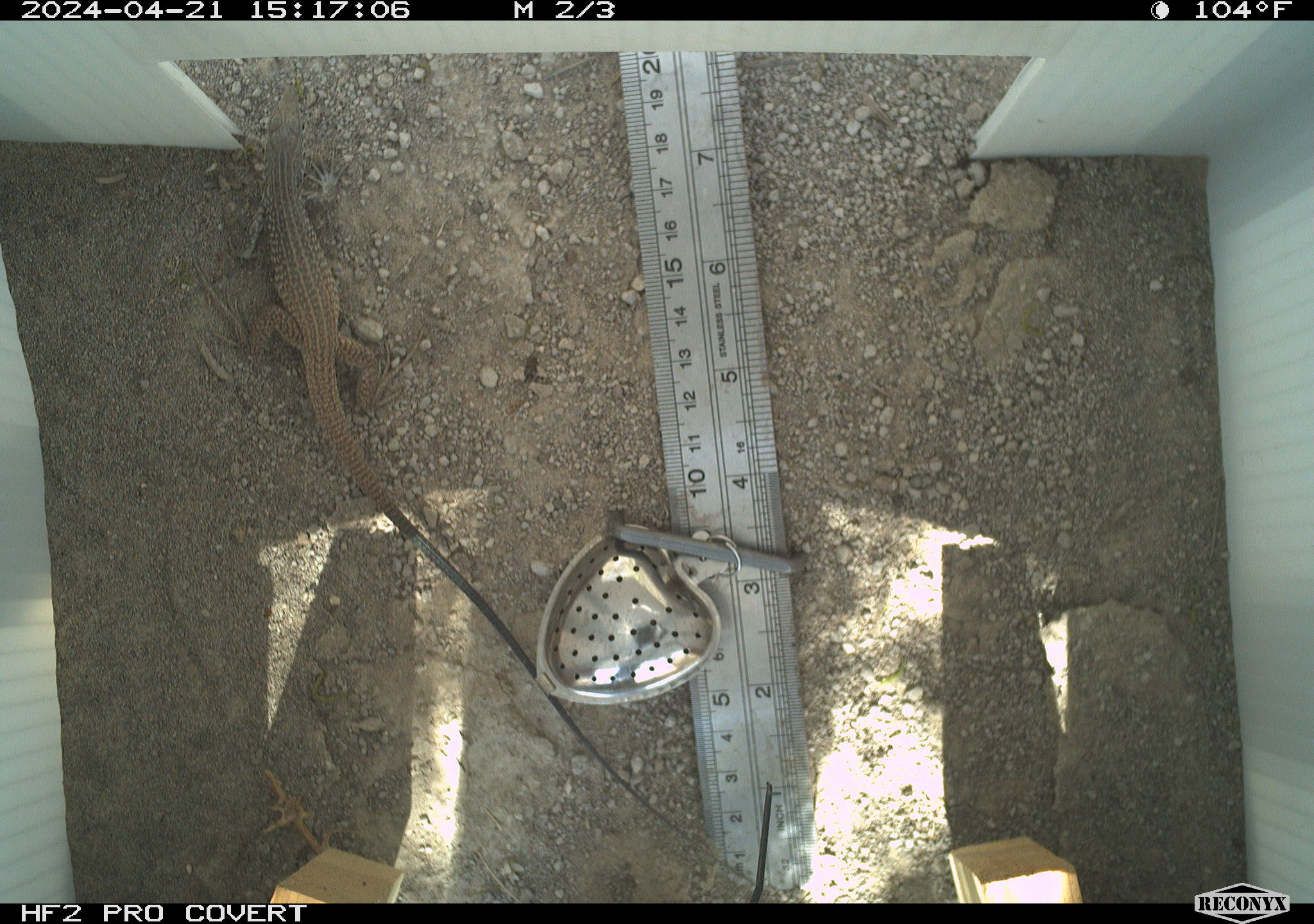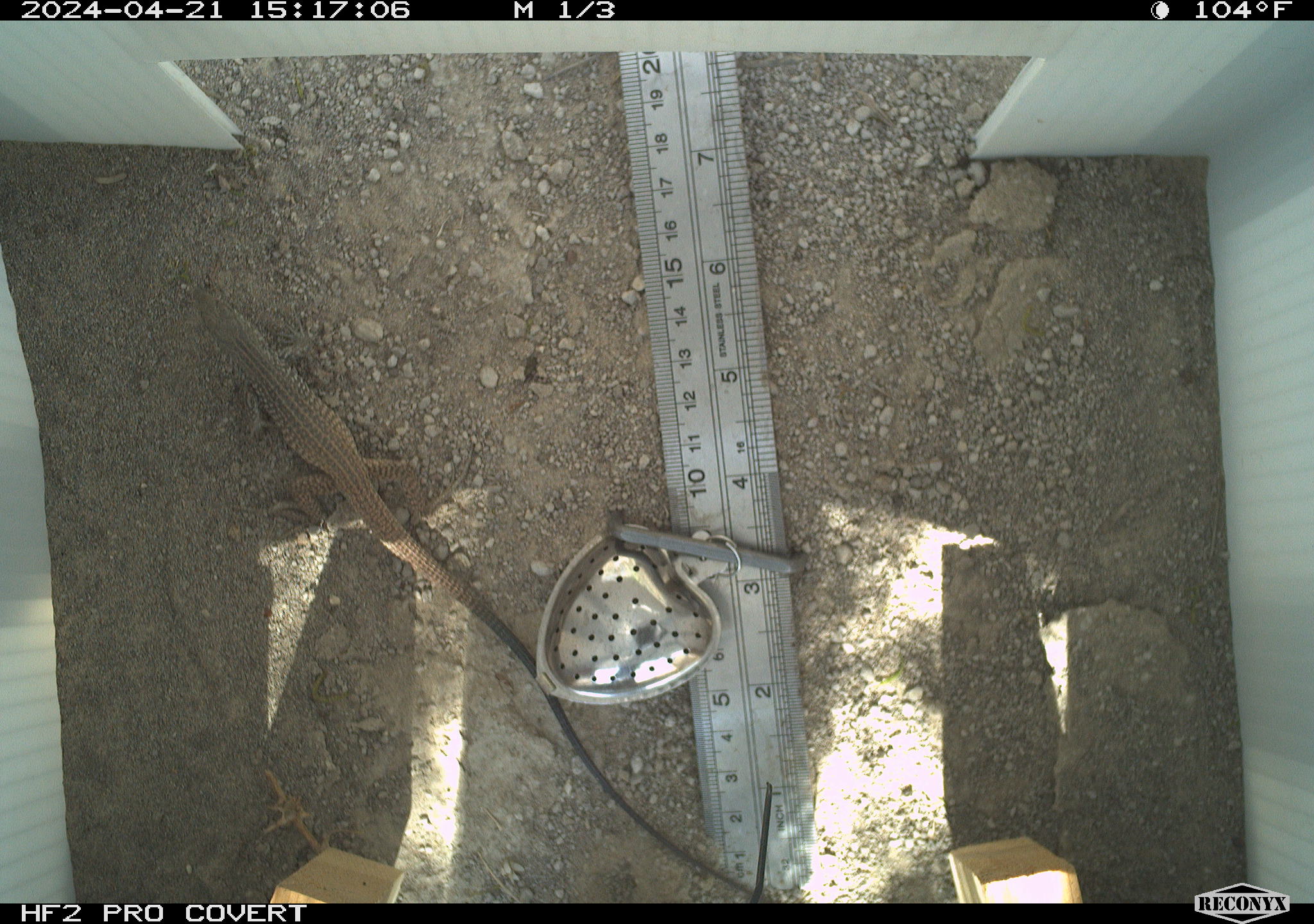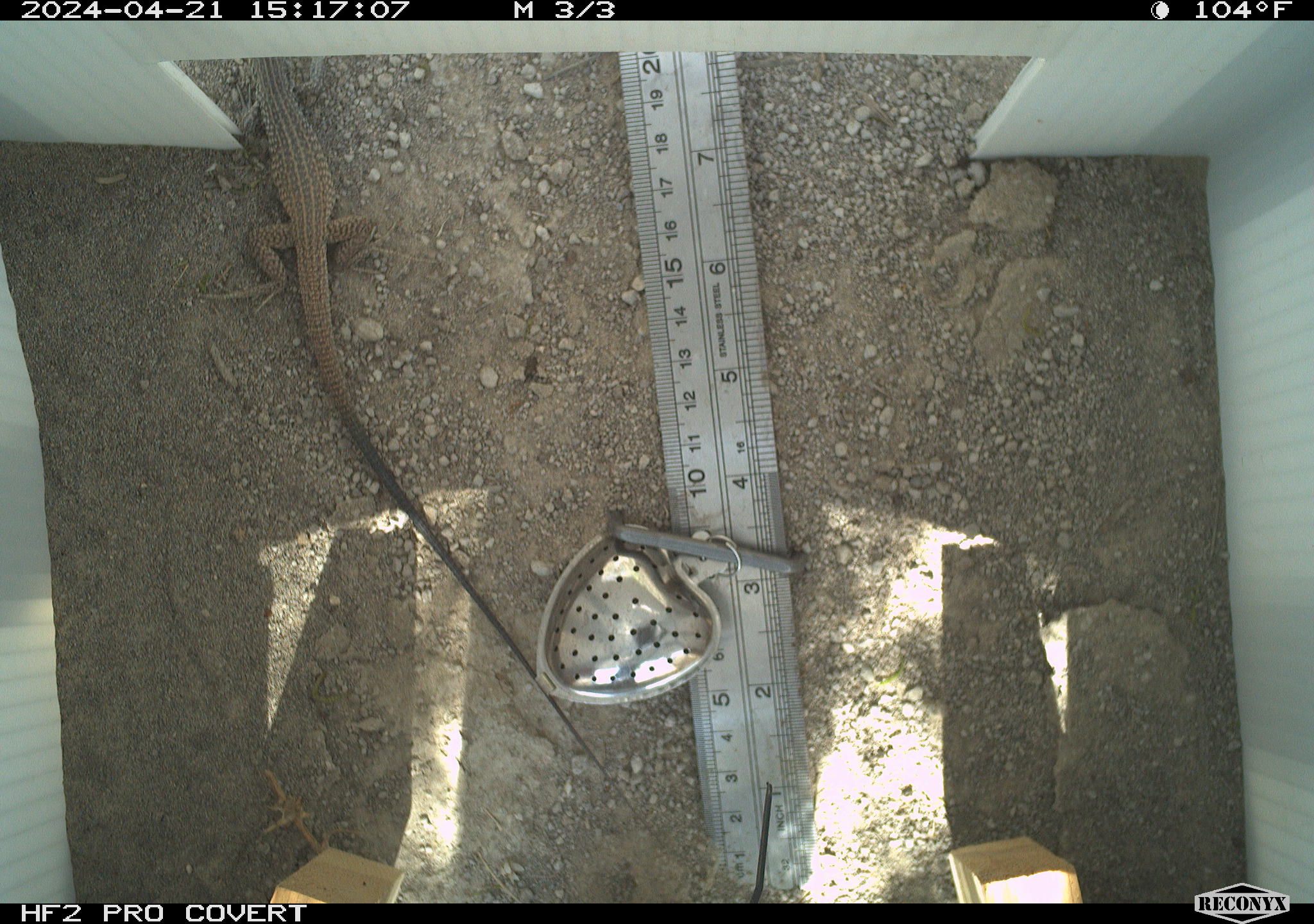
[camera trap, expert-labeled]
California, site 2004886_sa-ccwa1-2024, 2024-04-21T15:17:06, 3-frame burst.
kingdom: Animalia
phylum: Chordata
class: Reptilia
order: Squamata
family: Teiidae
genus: Aspidoscelis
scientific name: Aspidoscelis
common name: whiptail lizards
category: aspidoscelis species